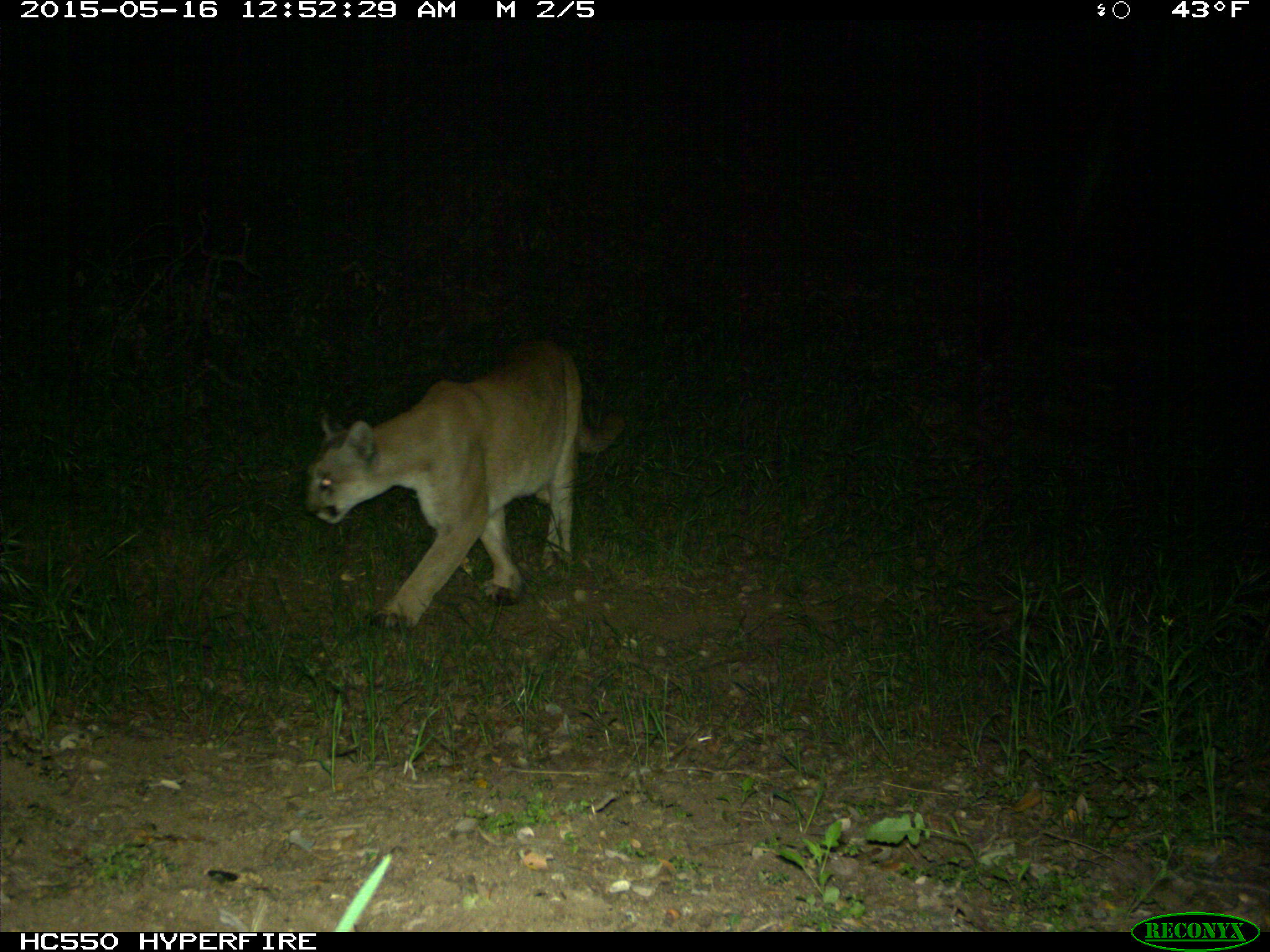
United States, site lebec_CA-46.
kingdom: Animalia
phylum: Chordata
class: Mammalia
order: Carnivora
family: Felidae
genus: Puma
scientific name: Puma concolor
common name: mountain lion